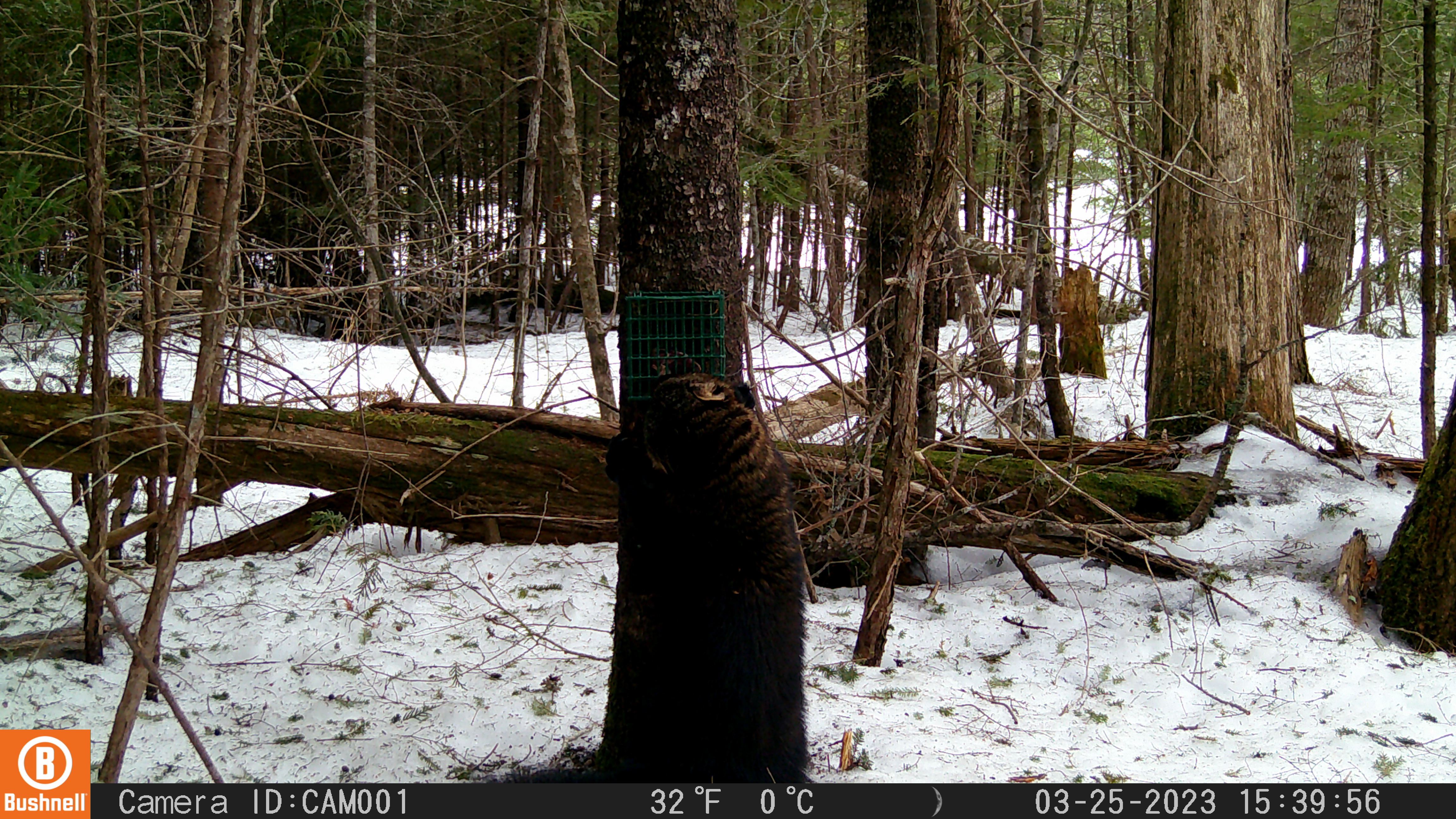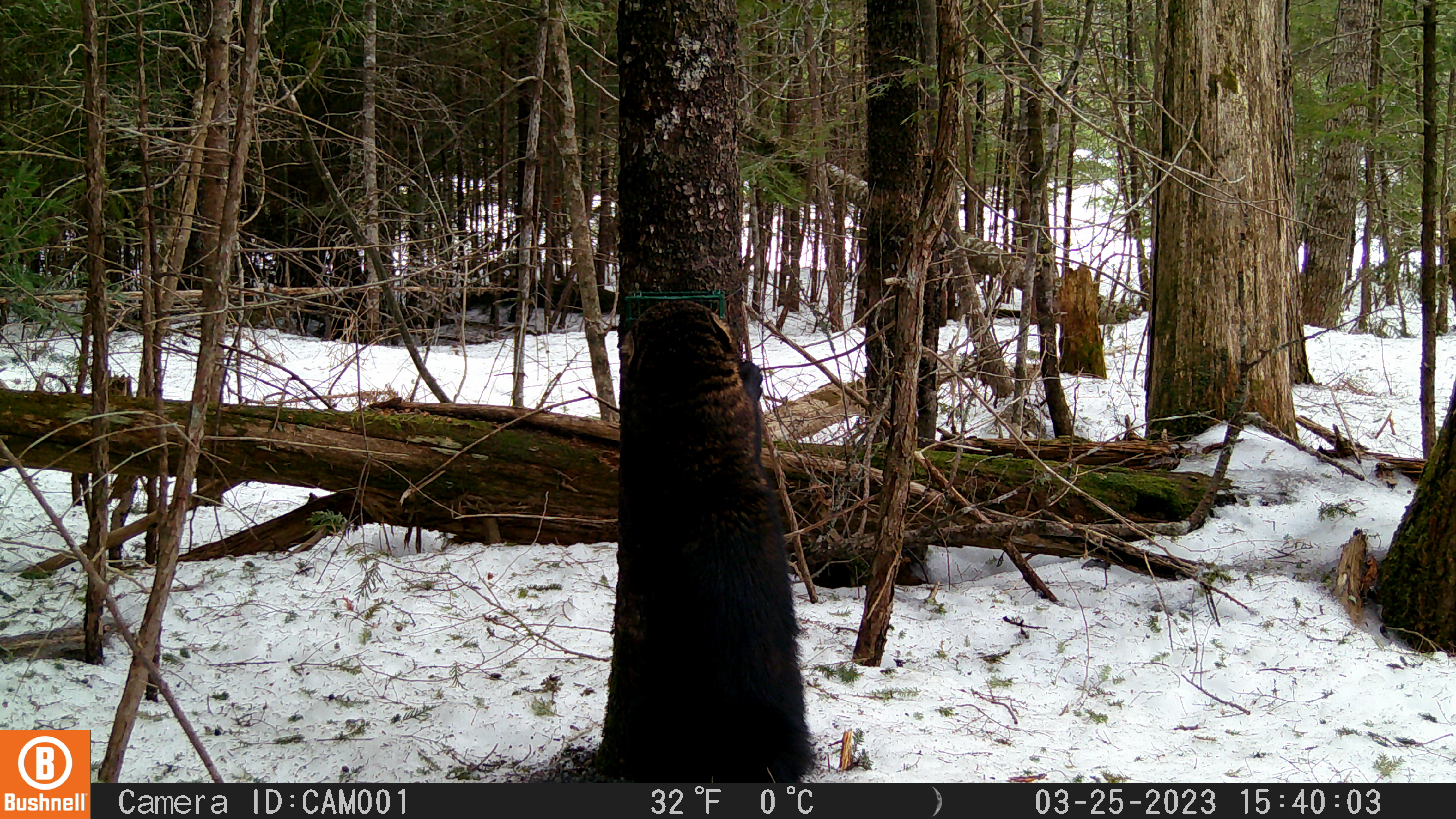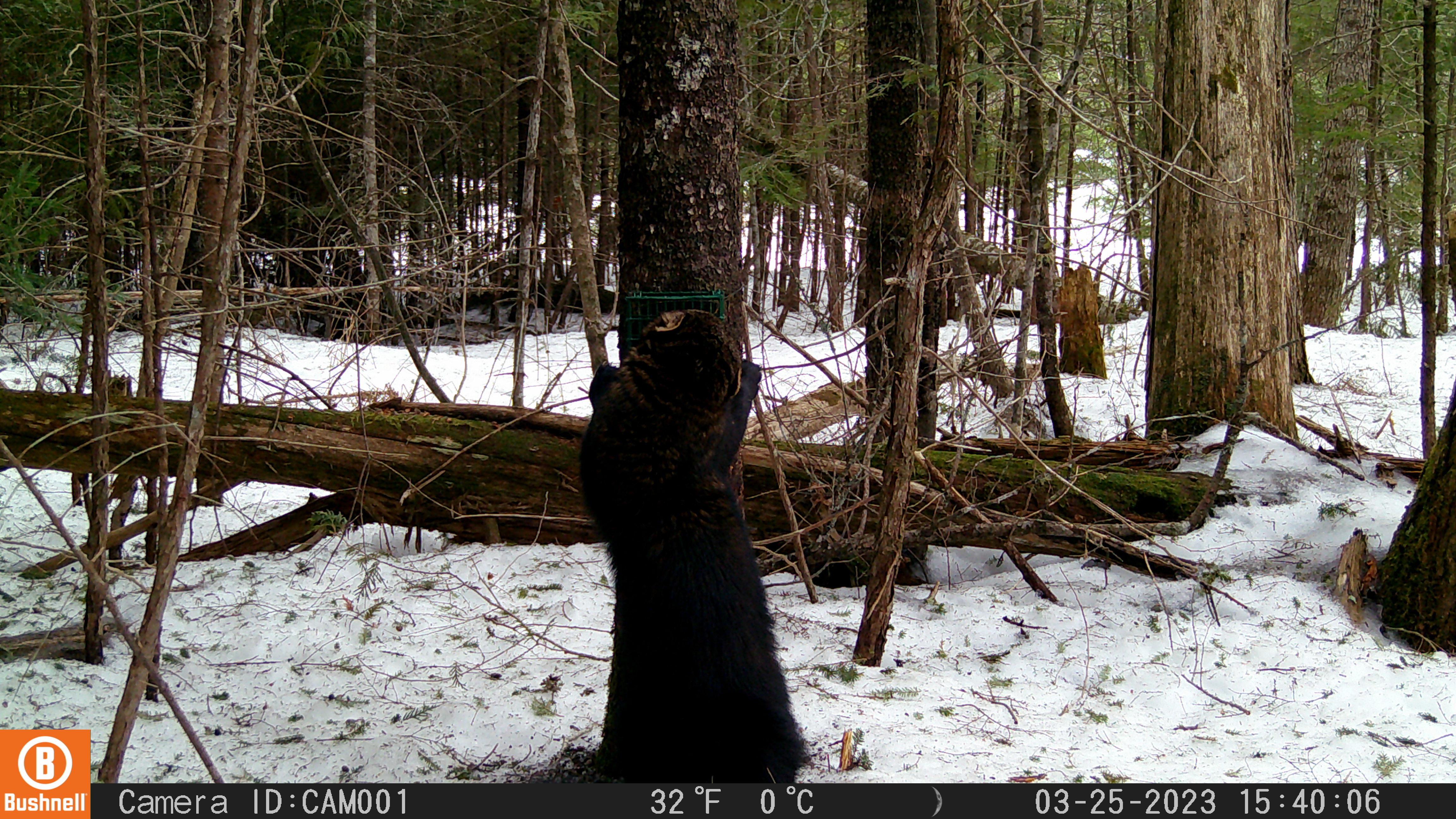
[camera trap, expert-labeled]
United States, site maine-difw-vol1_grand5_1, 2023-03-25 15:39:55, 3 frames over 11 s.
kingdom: Animalia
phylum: Chordata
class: Mammalia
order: Carnivora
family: Mustelidae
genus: Pekania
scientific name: Pekania pennanti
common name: fisher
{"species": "fisher (Pekania pennanti)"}